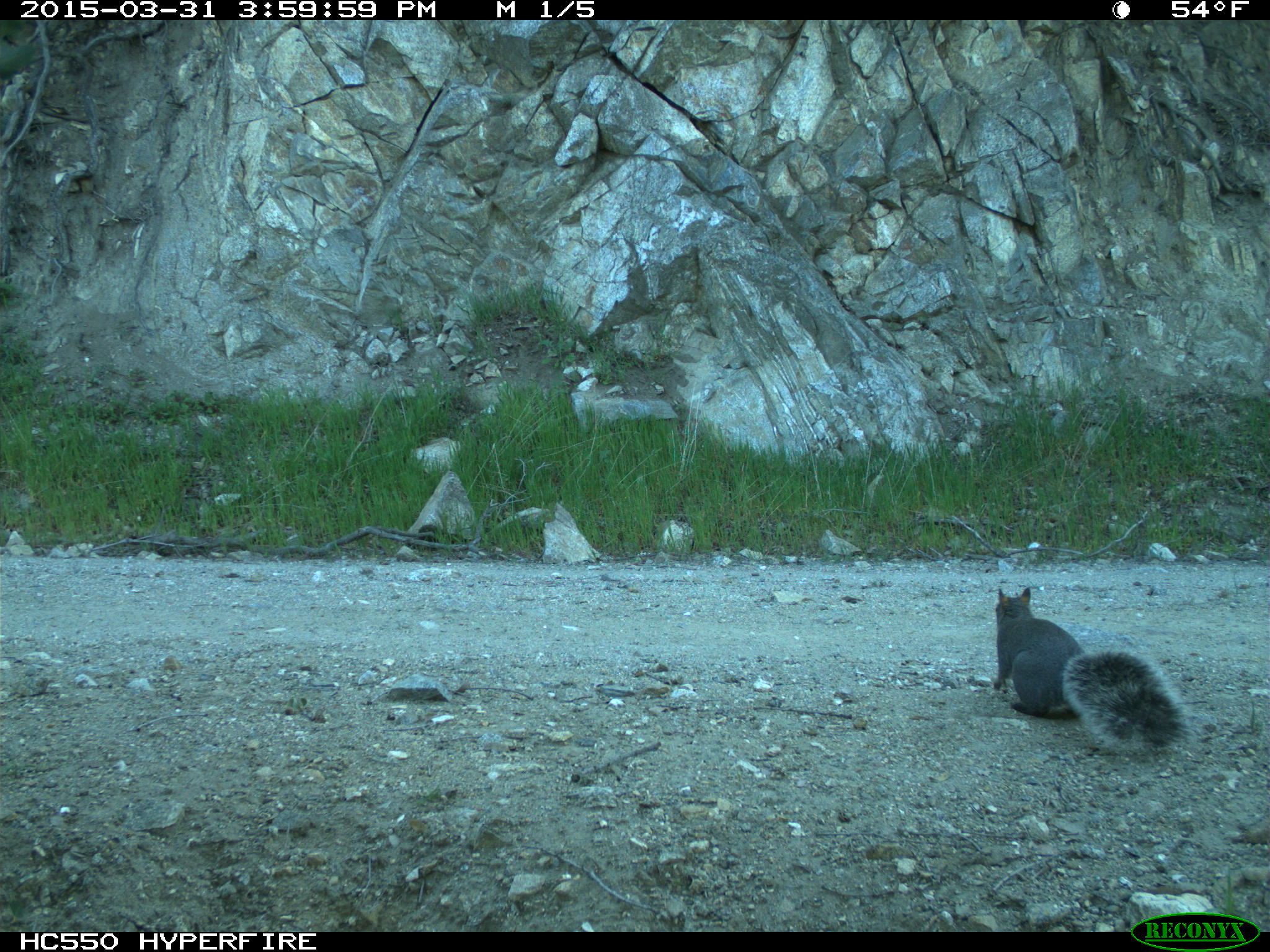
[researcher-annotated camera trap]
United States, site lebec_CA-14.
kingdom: Animalia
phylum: Chordata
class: Mammalia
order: Rodentia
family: Sciuridae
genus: Sciurus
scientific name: Sciurus carolinensis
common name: eastern gray squirrel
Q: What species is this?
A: Sciurus carolinensis (eastern gray squirrel).